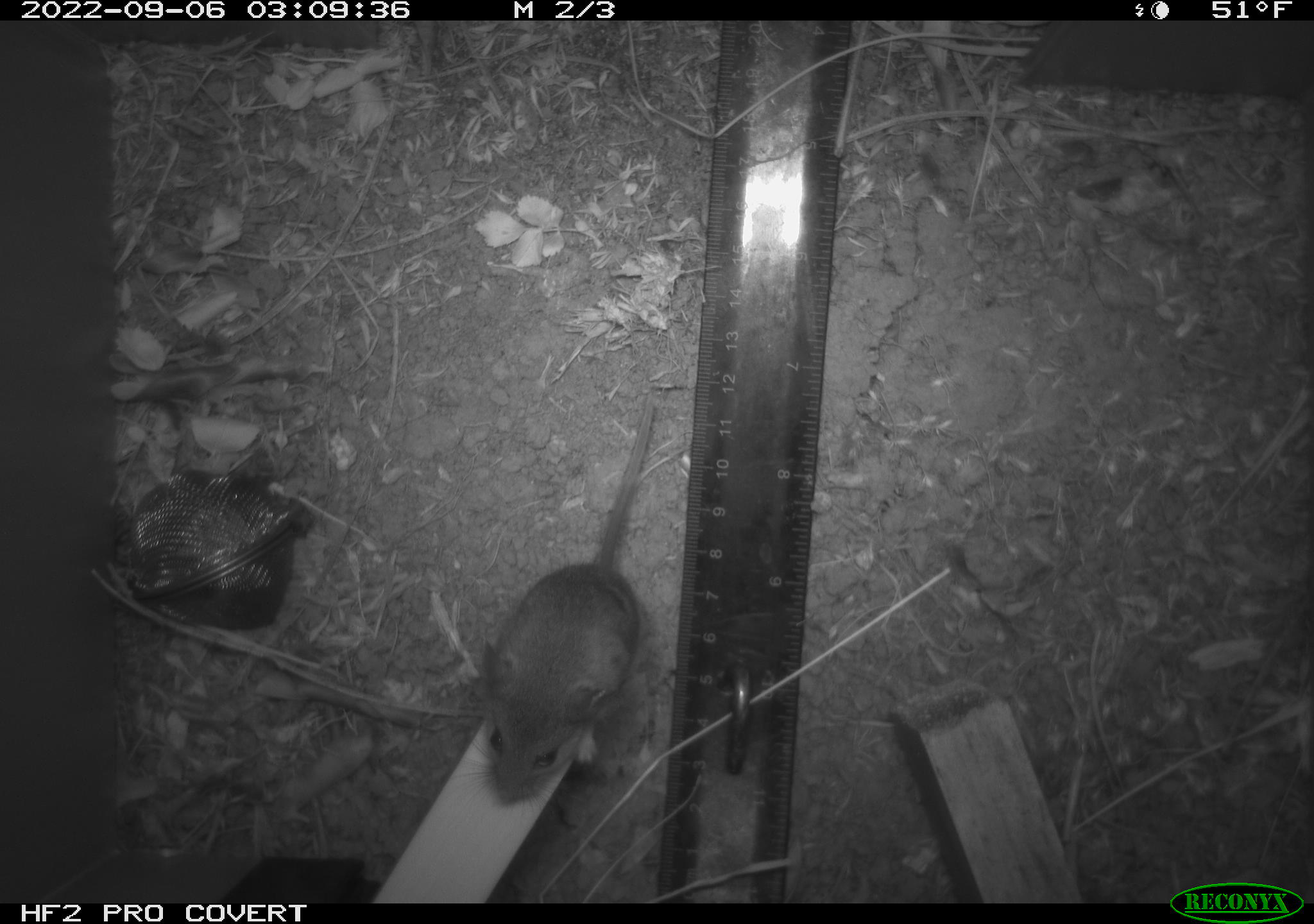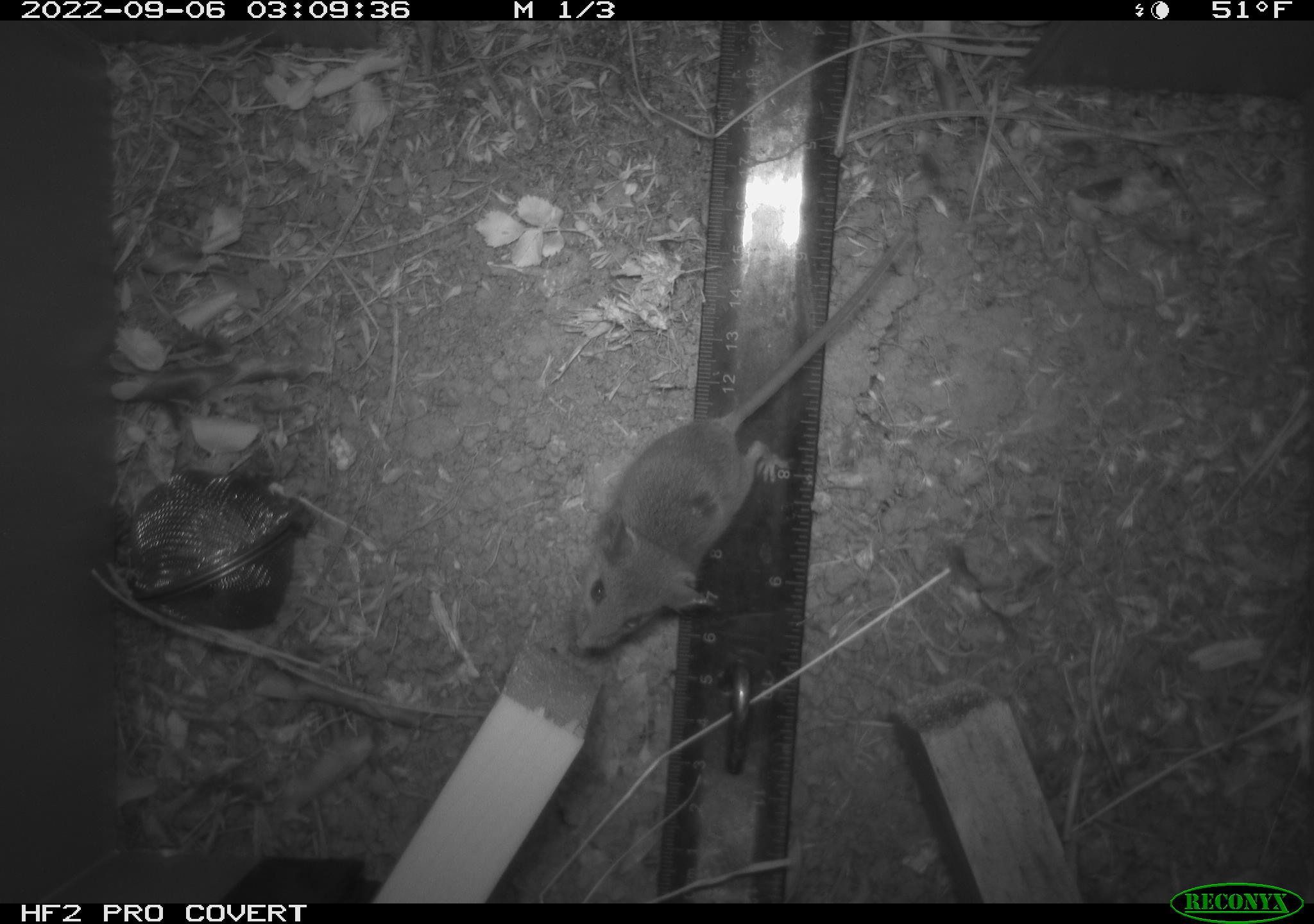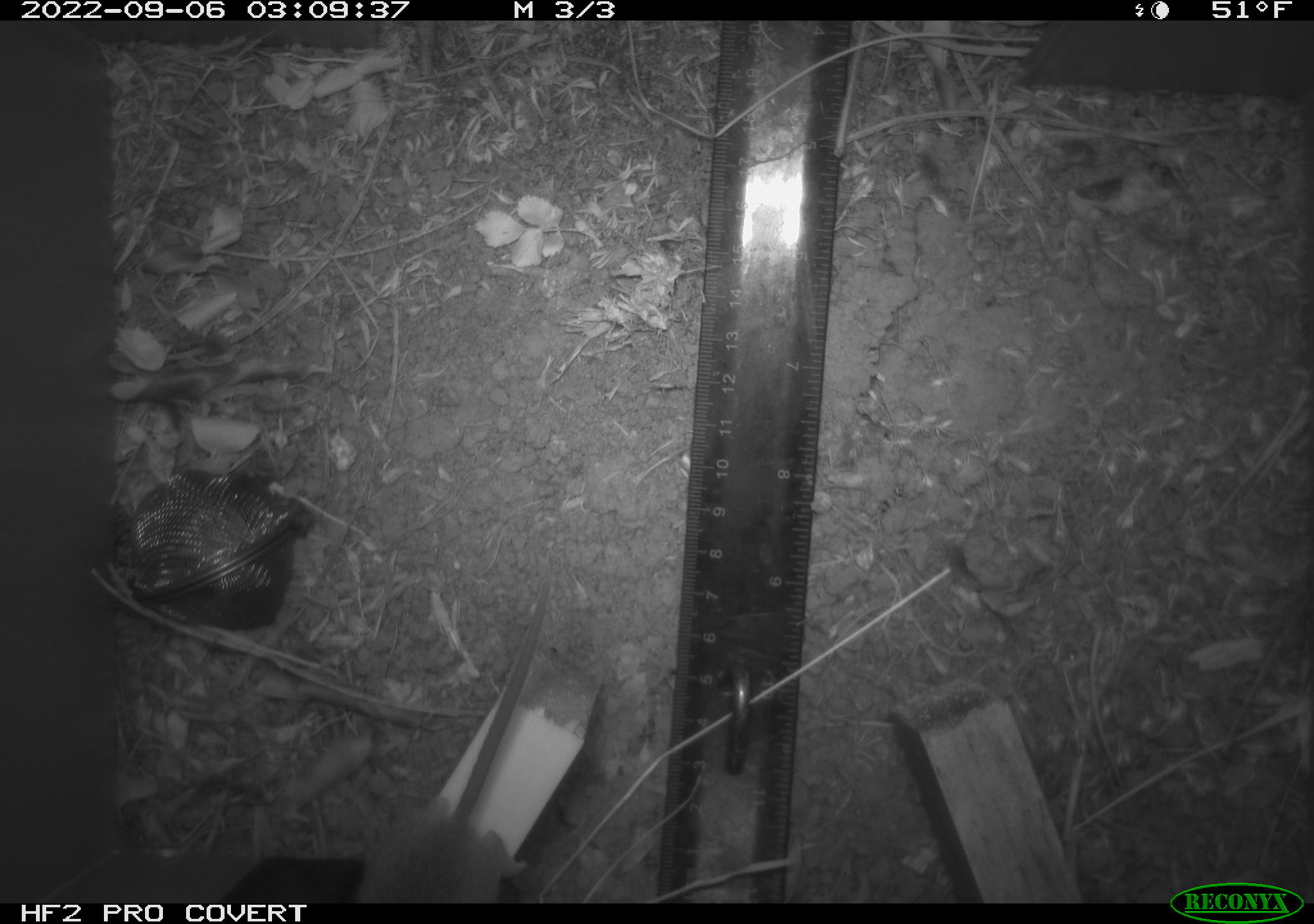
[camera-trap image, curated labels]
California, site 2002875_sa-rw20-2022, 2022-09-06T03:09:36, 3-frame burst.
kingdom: Animalia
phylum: Chordata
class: Mammalia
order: Rodentia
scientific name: Rodentia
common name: mouse species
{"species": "mouse species (Rodentia)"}